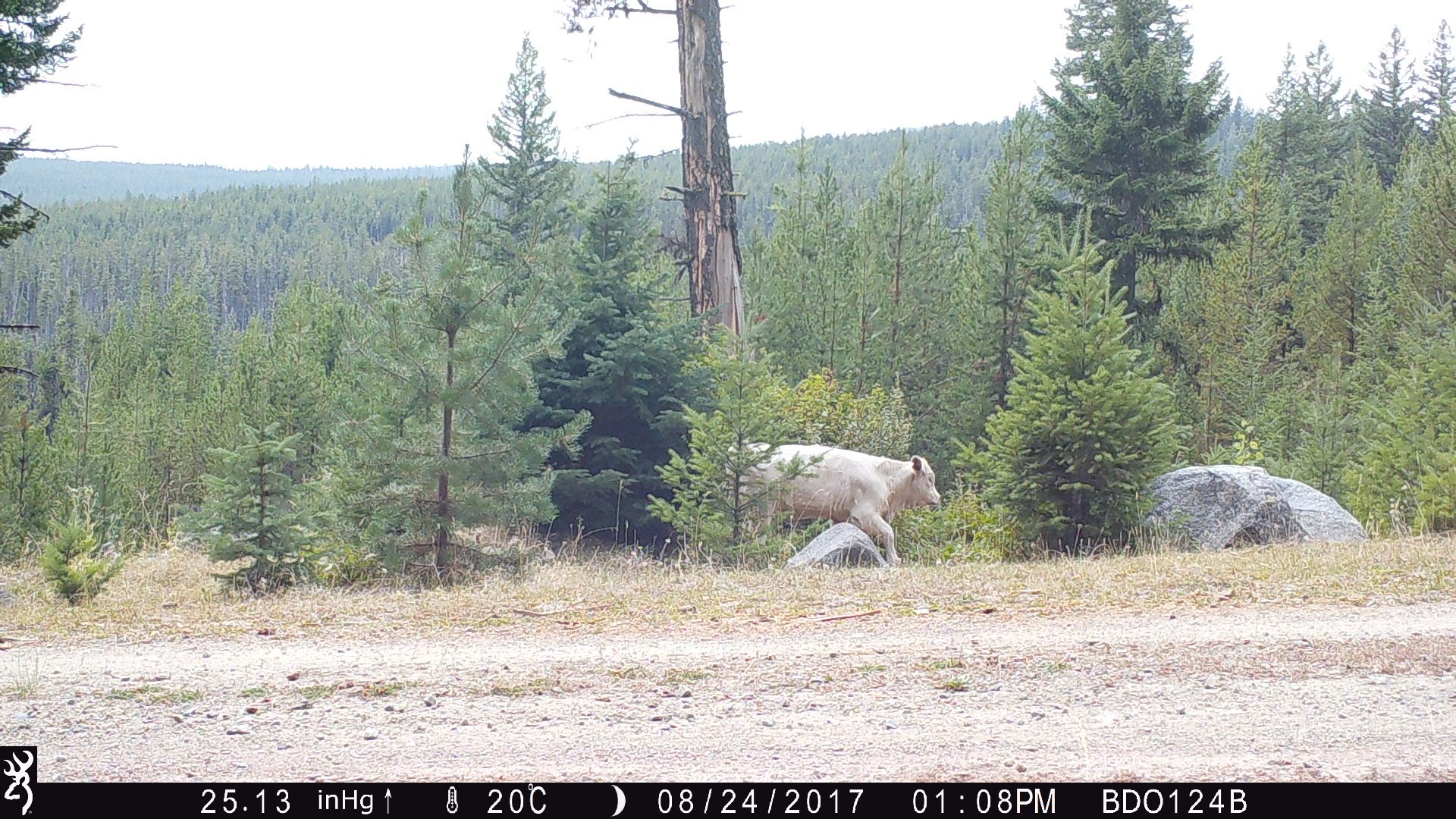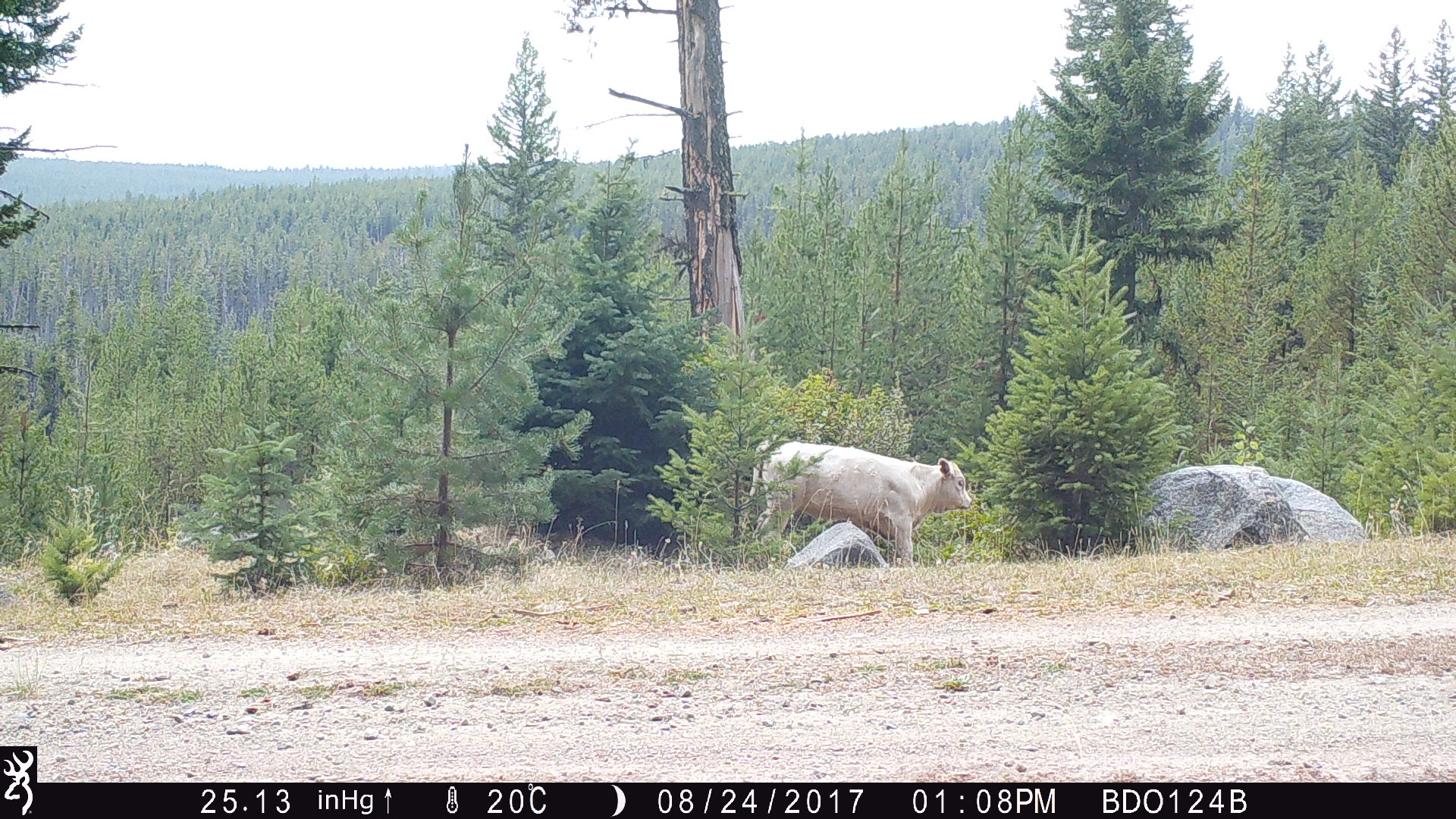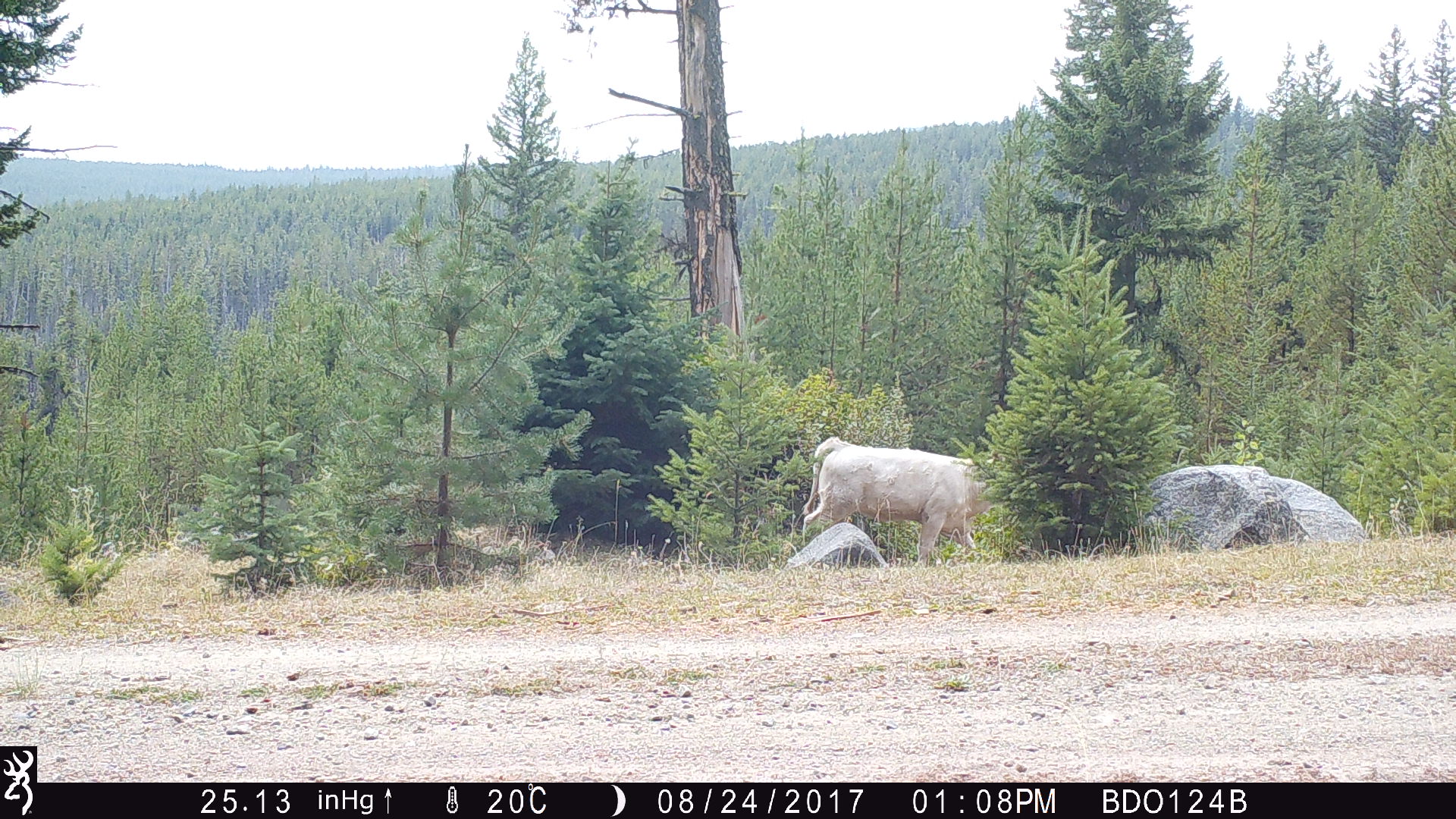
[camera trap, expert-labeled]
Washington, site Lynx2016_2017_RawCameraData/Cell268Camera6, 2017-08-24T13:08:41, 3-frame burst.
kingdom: Animalia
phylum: Chordata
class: Mammalia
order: Artiodactyla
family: Bovidae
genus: Bos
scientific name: Bos taurus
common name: domestic cattle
Domestic cattle (Bos taurus). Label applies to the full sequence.